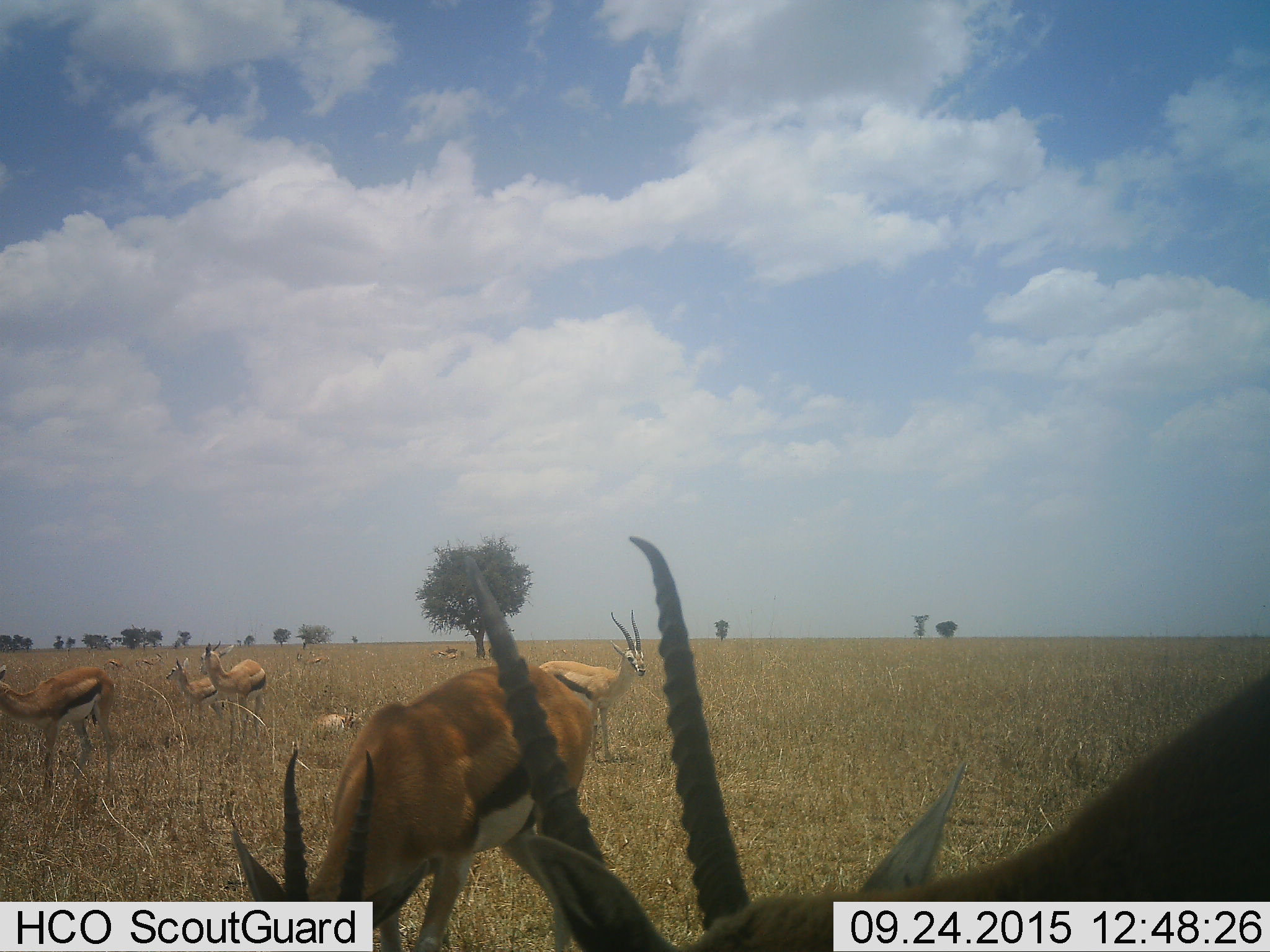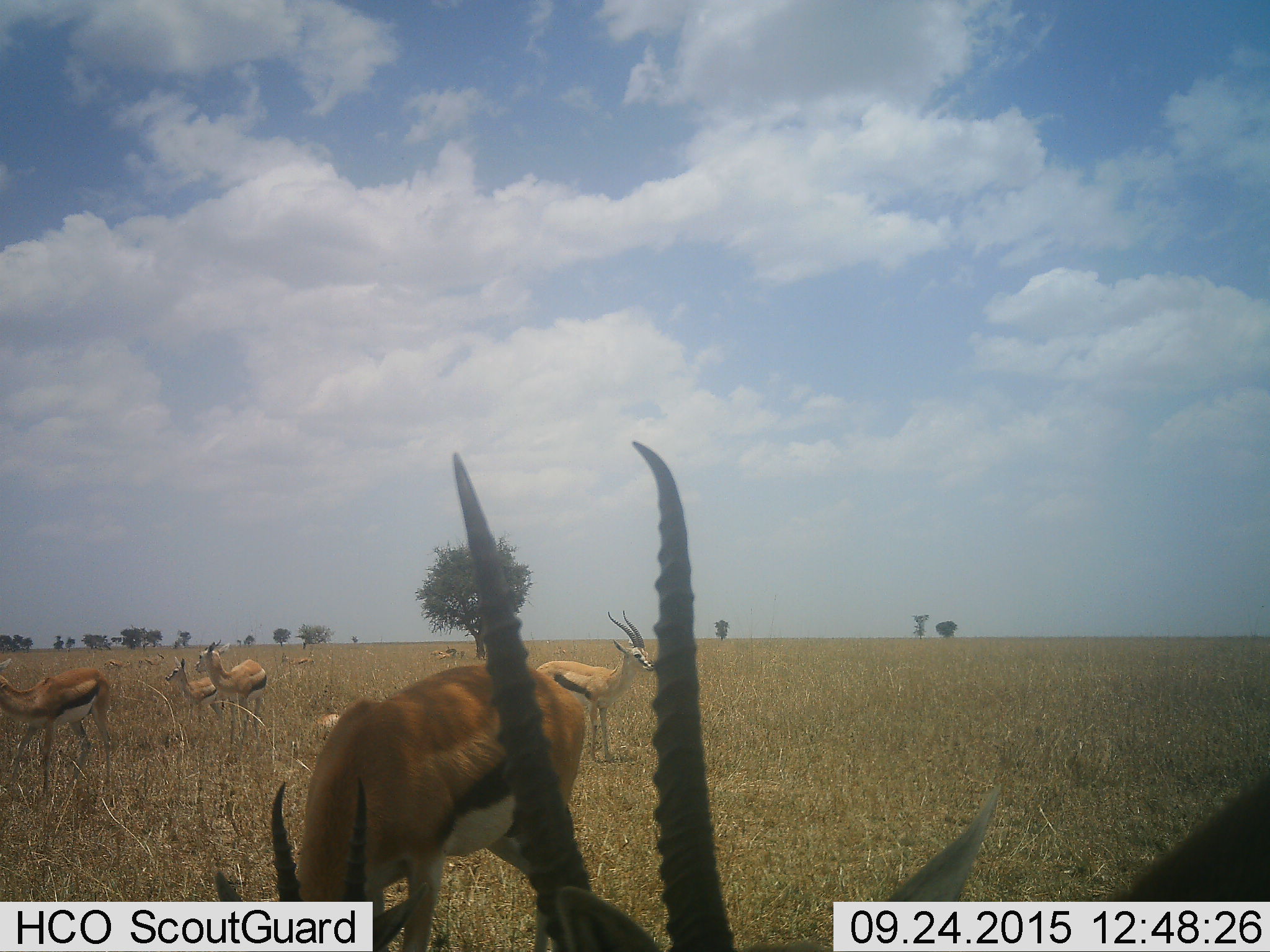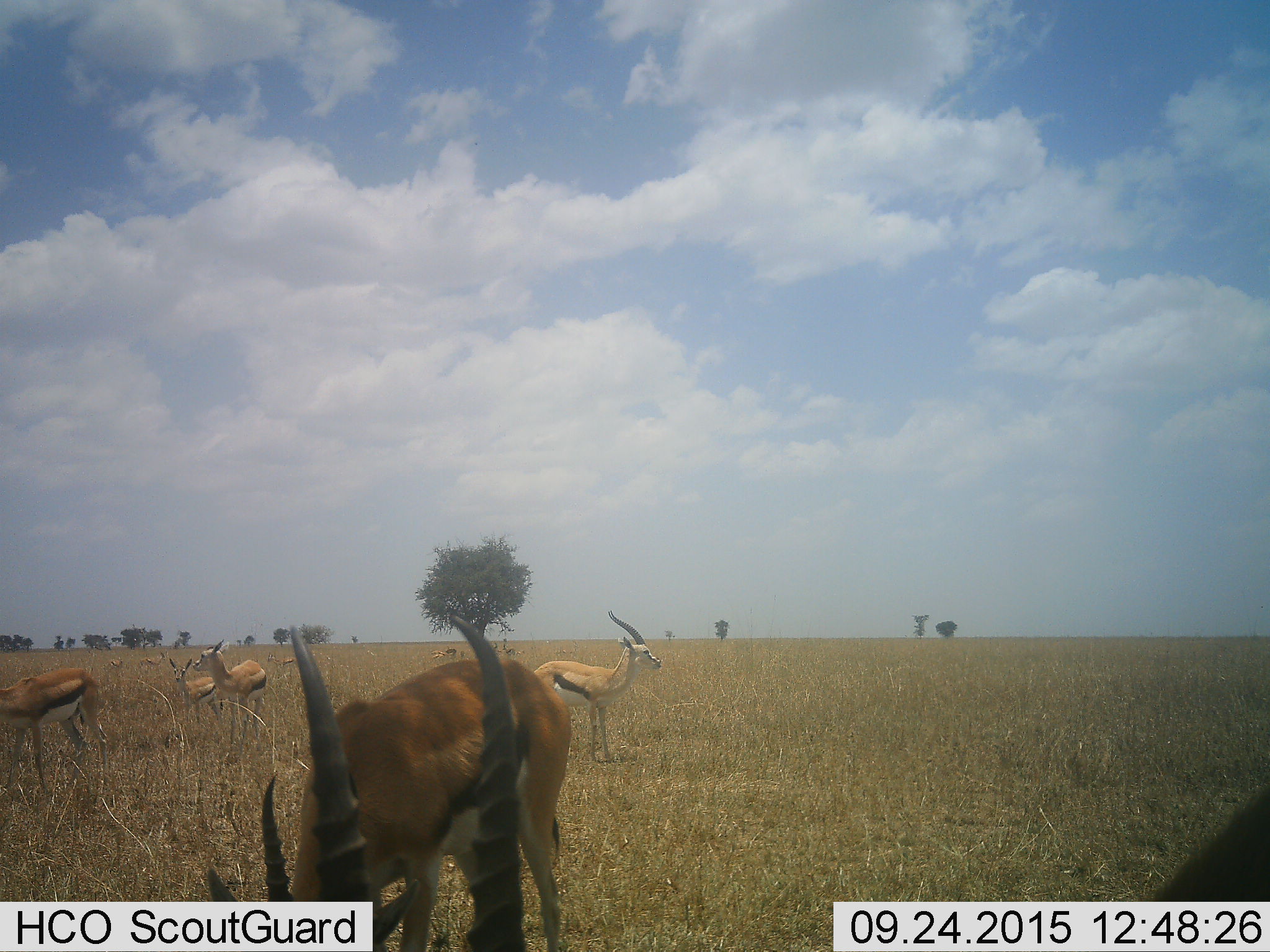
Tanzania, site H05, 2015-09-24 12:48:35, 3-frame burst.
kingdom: Animalia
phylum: Chordata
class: Mammalia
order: Artiodactyla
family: Bovidae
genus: Eudorcas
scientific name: Eudorcas thomsonii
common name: thomson's gazelle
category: gazellethomsons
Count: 11-50.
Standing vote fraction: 100%.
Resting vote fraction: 70%.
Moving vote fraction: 30%.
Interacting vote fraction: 0%.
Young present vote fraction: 30%.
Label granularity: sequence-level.